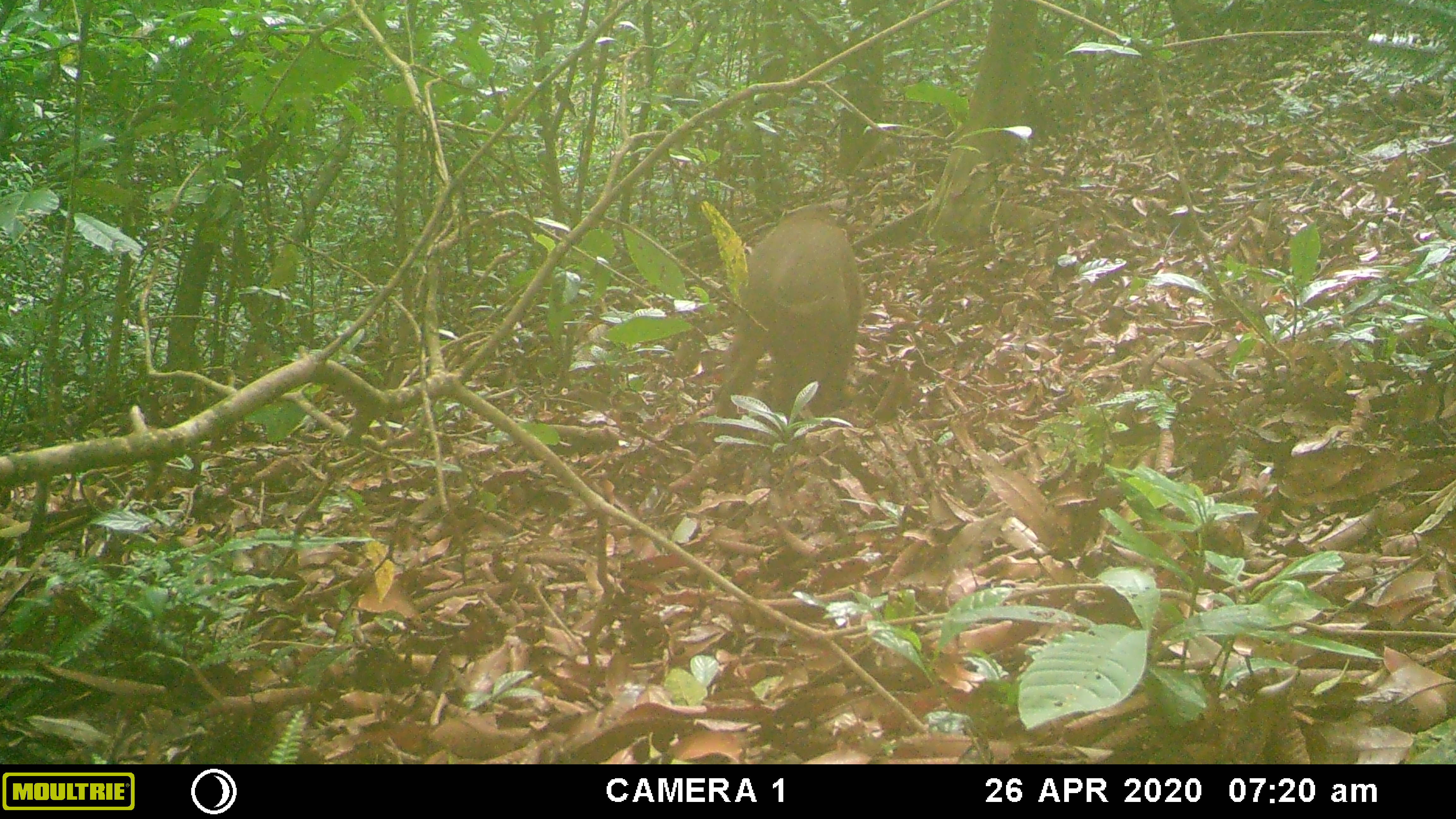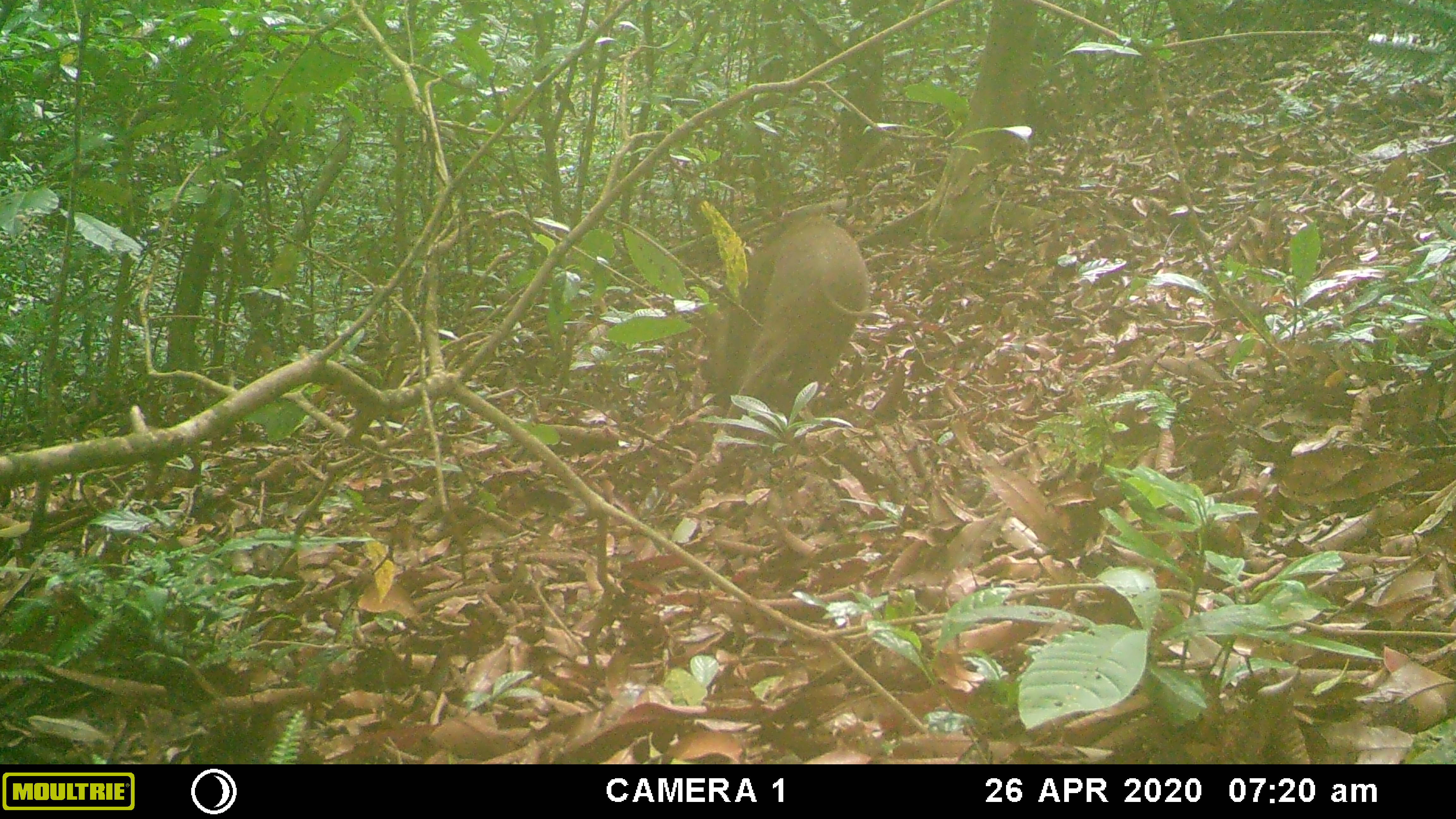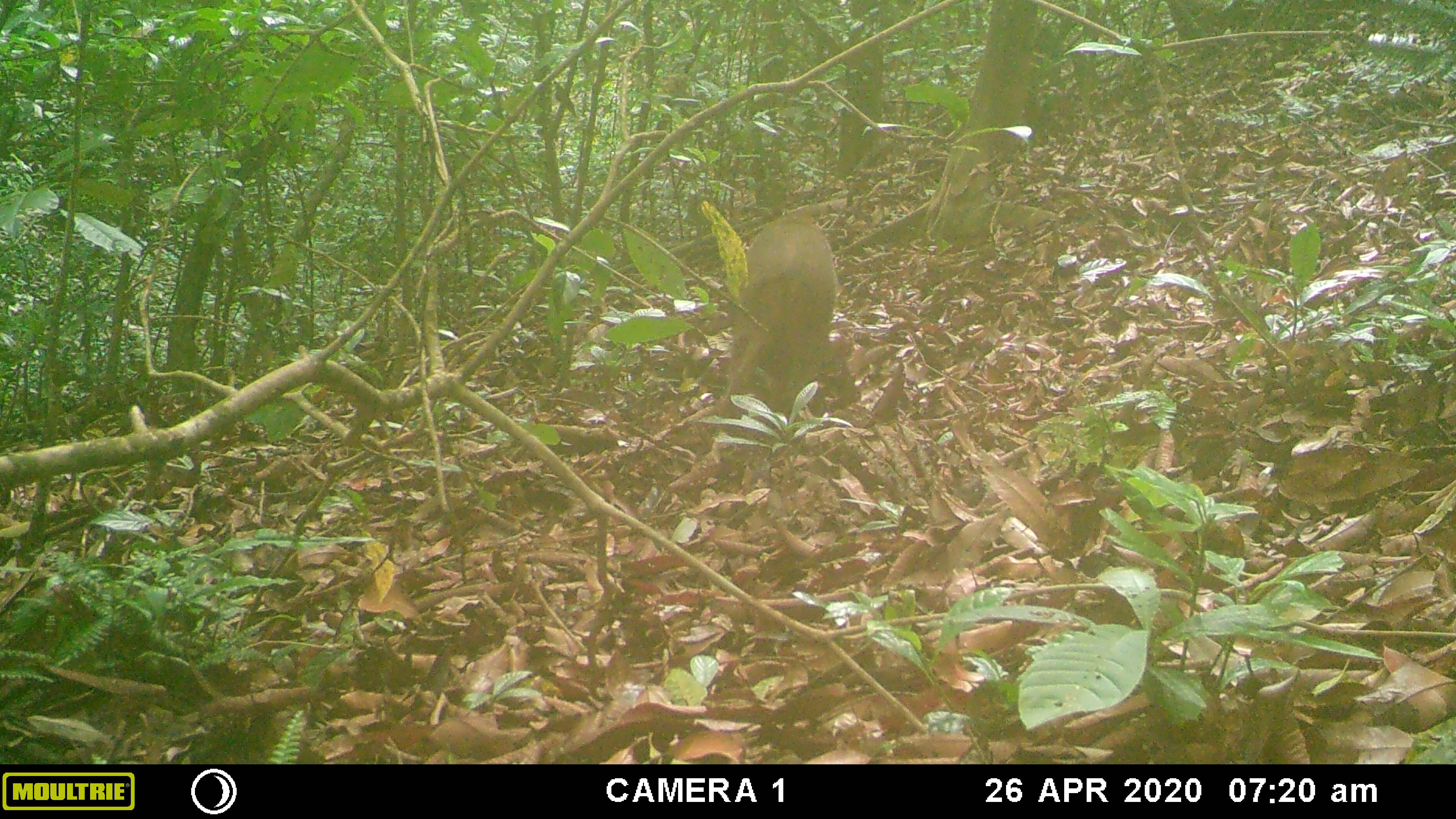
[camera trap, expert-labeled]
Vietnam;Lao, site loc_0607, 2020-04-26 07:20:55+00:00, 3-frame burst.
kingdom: Animalia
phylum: Chordata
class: Mammalia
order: Artiodactyla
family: Suidae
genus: Sus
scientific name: Sus scrofa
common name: eurasian wild pig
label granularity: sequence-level